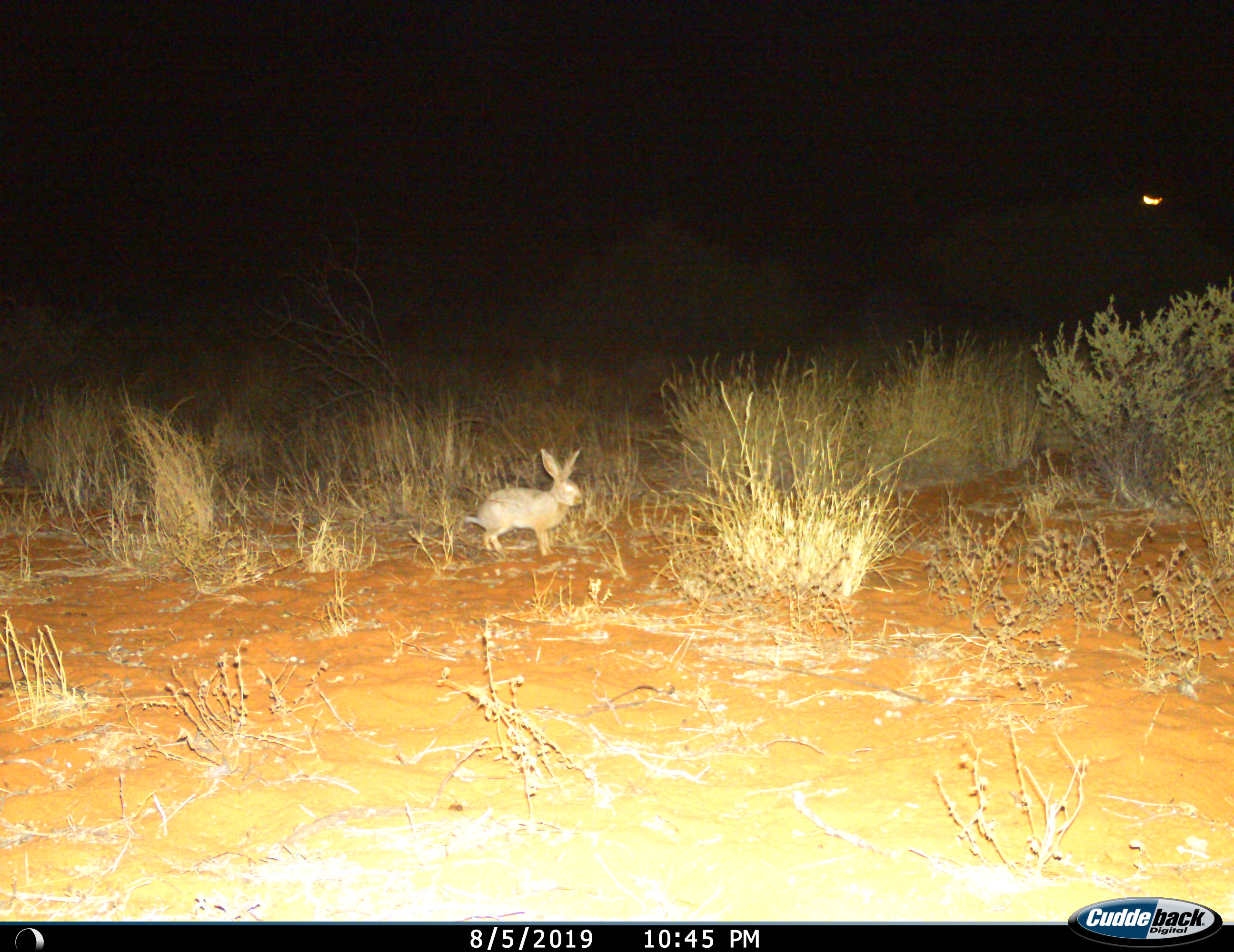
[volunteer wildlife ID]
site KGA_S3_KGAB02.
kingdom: Animalia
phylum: Chordata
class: Mammalia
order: Lagomorpha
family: Leporidae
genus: Lepus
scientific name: Lepus capensis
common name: cape hare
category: harecape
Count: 1.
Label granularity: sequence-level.